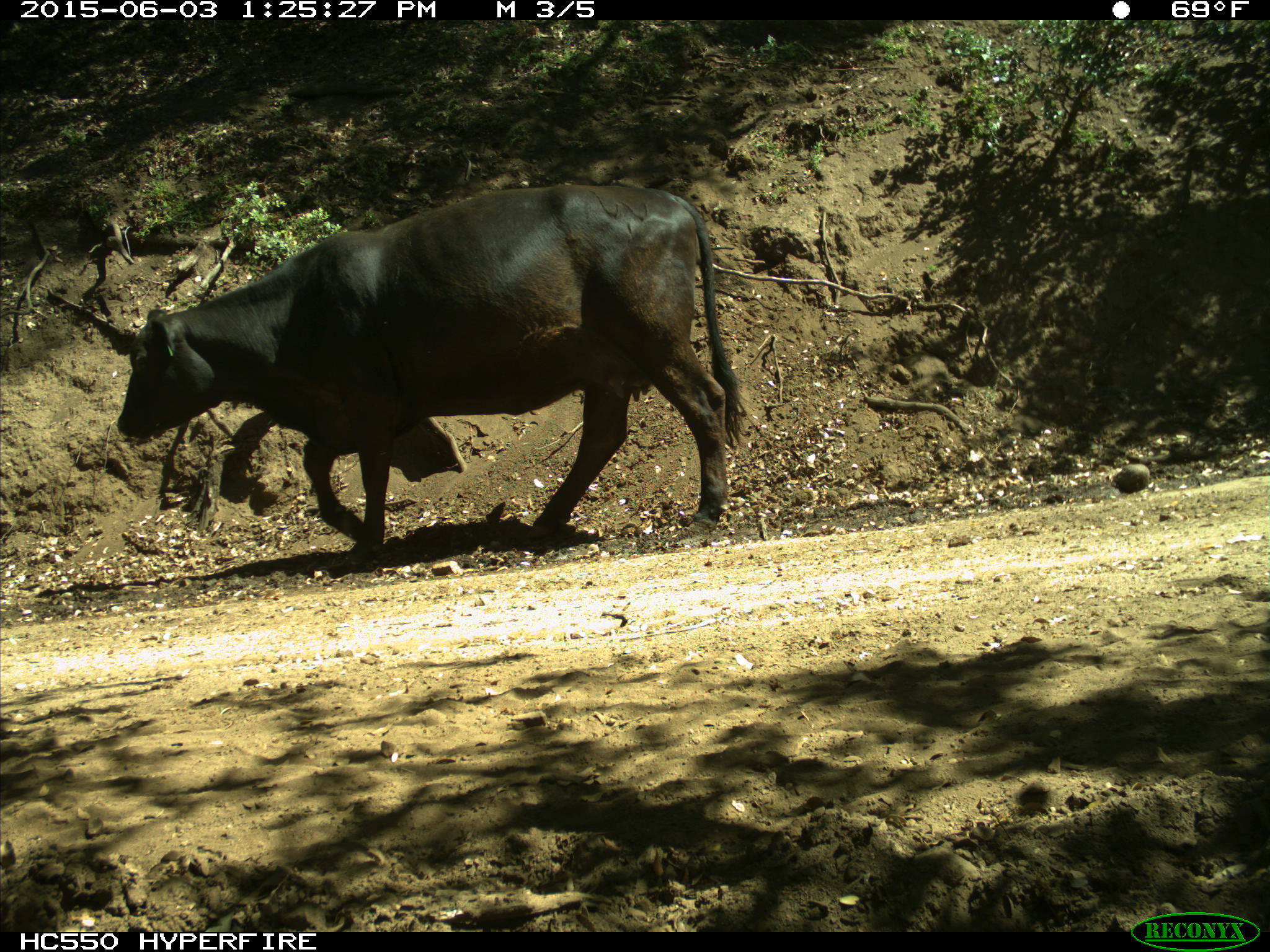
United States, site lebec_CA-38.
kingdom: Animalia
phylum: Chordata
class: Mammalia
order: Artiodactyla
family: Bovidae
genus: Bos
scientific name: Bos taurus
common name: domestic cow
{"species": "Bos taurus (domestic cow)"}